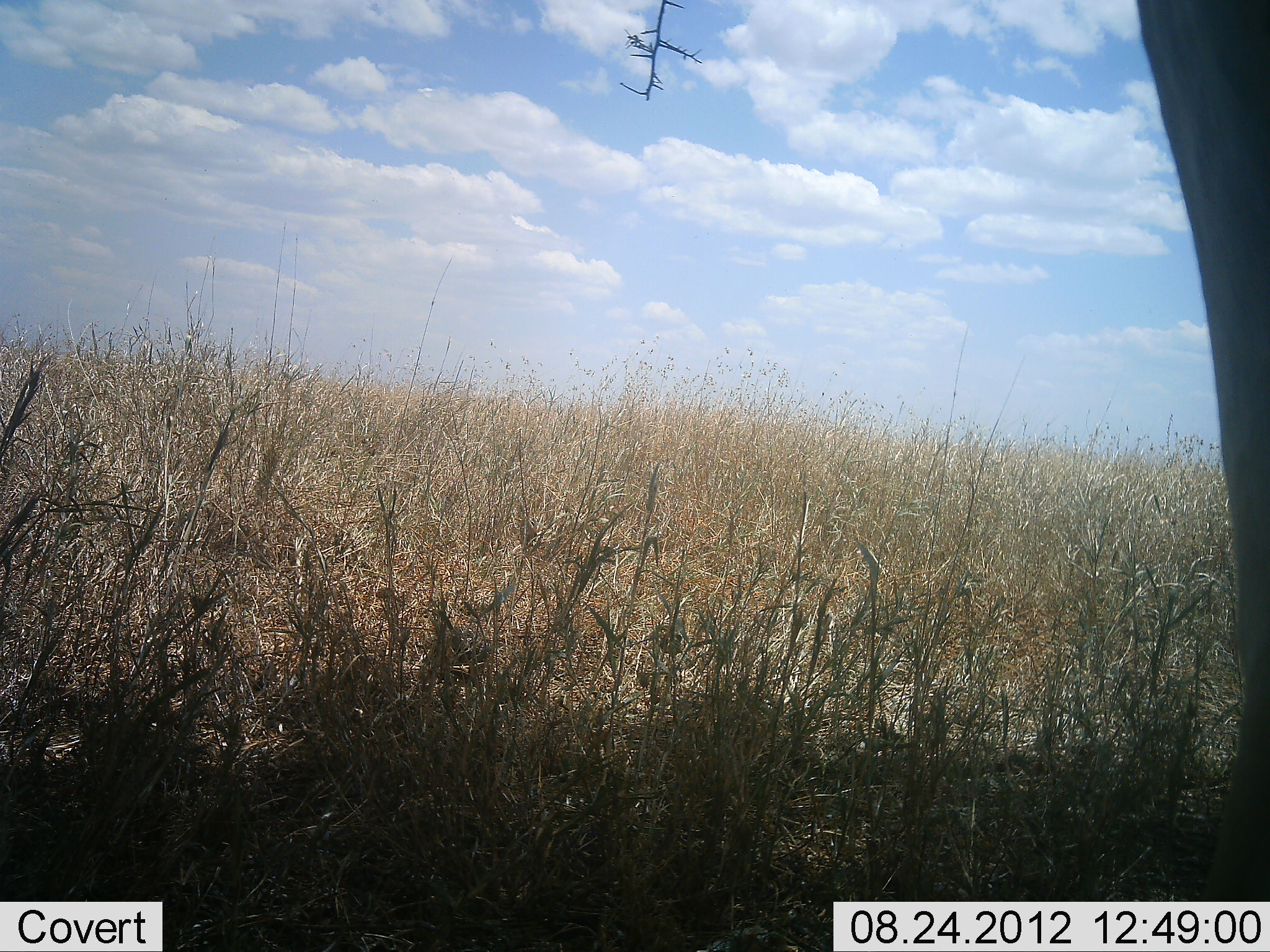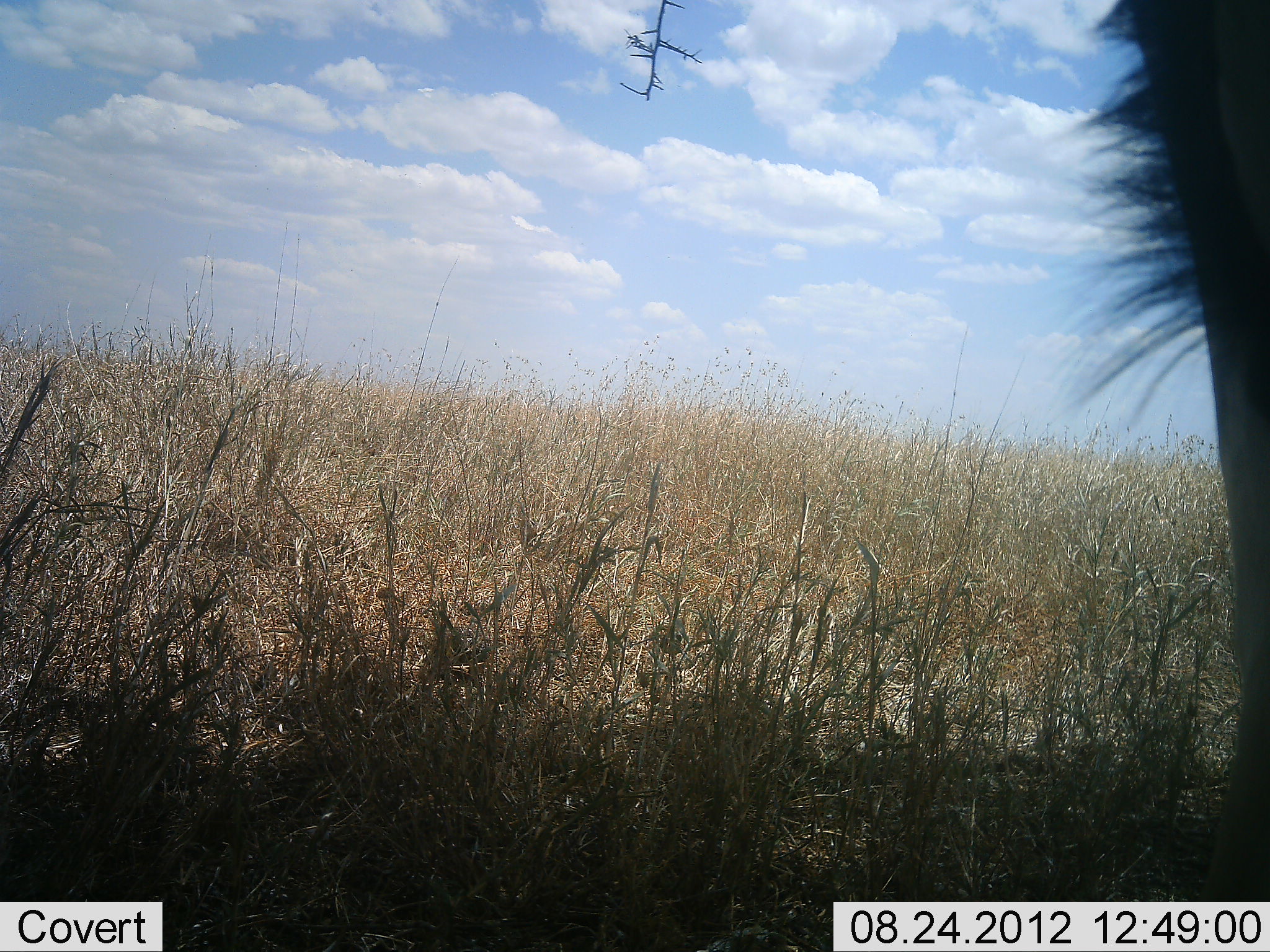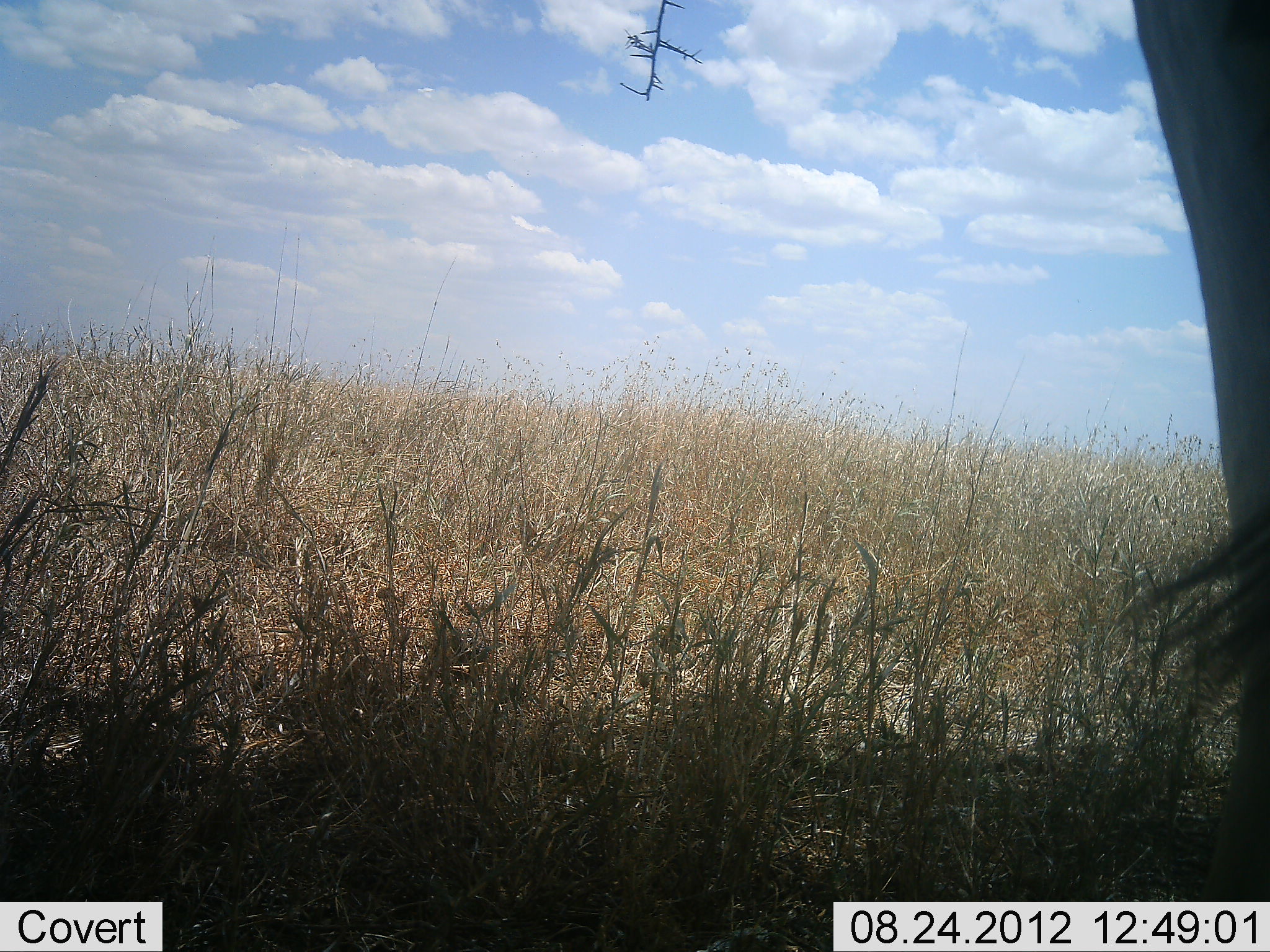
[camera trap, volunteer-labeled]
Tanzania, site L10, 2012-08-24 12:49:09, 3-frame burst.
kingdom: Animalia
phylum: Chordata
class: Mammalia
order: Artiodactyla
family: Bovidae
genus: Connochaetes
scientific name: Connochaetes taurinus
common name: blue wildebeest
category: wildebeest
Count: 1.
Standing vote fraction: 100%.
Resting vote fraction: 0%.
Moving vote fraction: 0%.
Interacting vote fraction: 0%.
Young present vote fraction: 0%.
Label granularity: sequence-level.